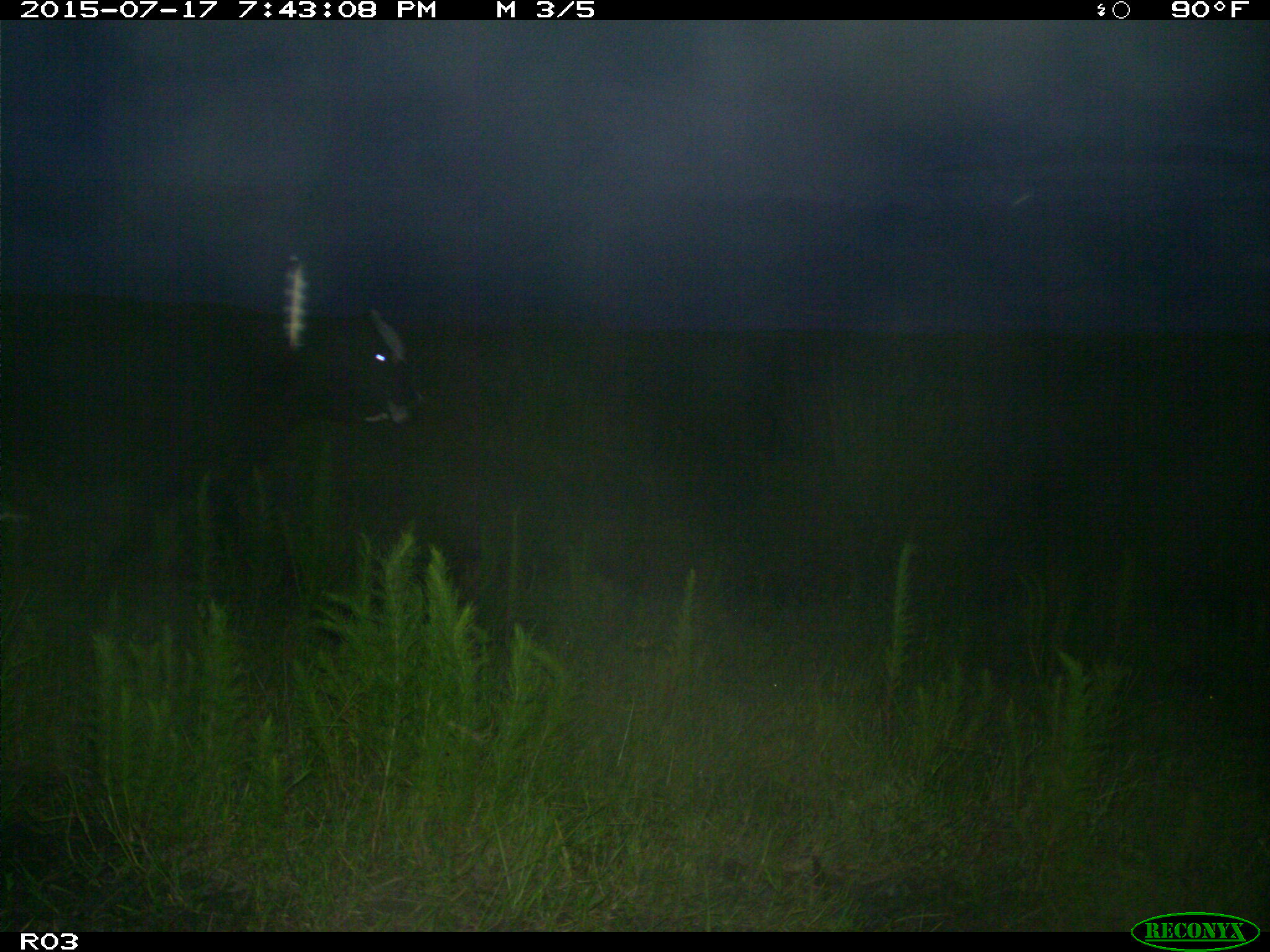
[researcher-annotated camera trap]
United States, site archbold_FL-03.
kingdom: Animalia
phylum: Chordata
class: Mammalia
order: Artiodactyla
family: Bovidae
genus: Bos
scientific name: Bos taurus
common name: domestic cow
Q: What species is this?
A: Bos taurus (domestic cow).